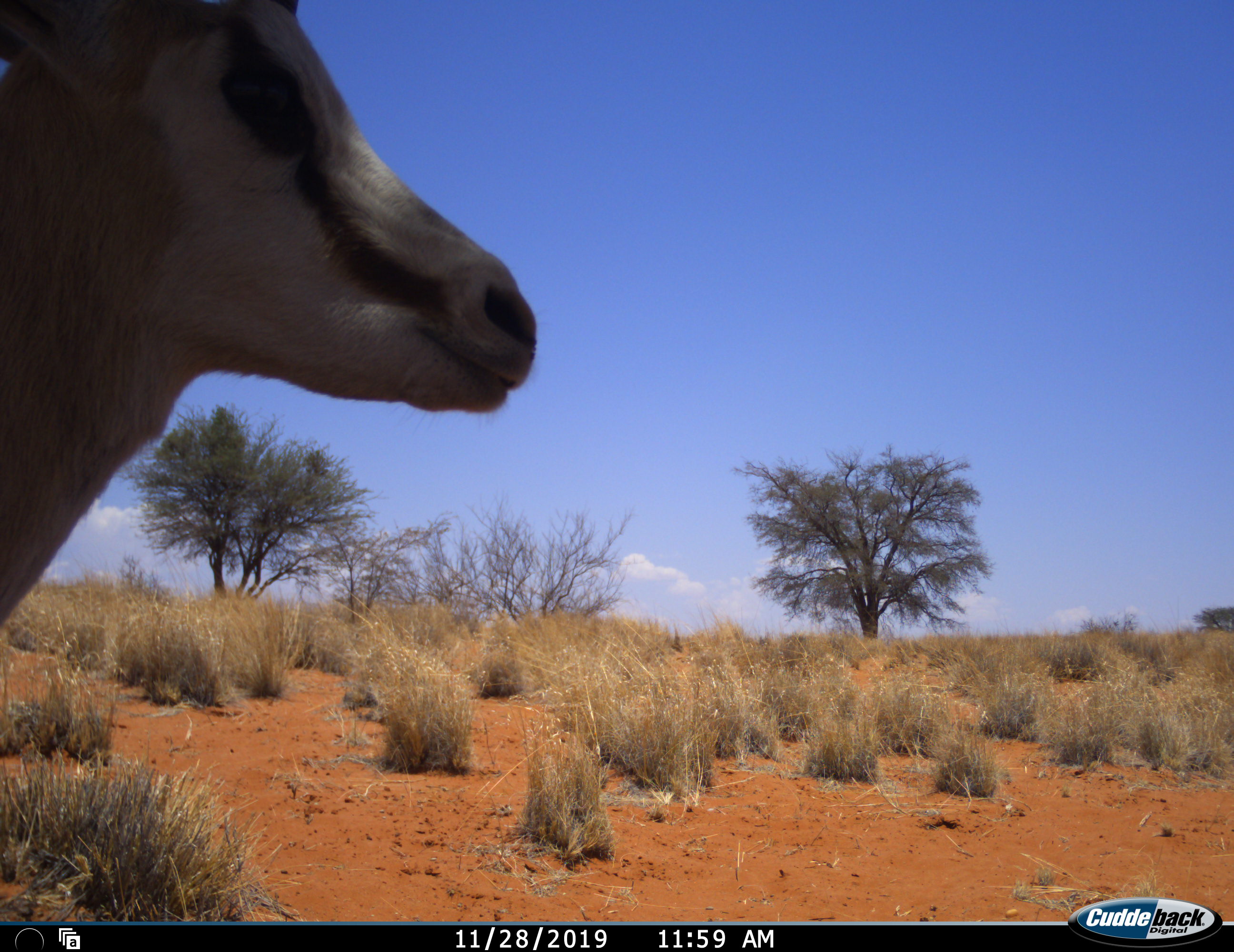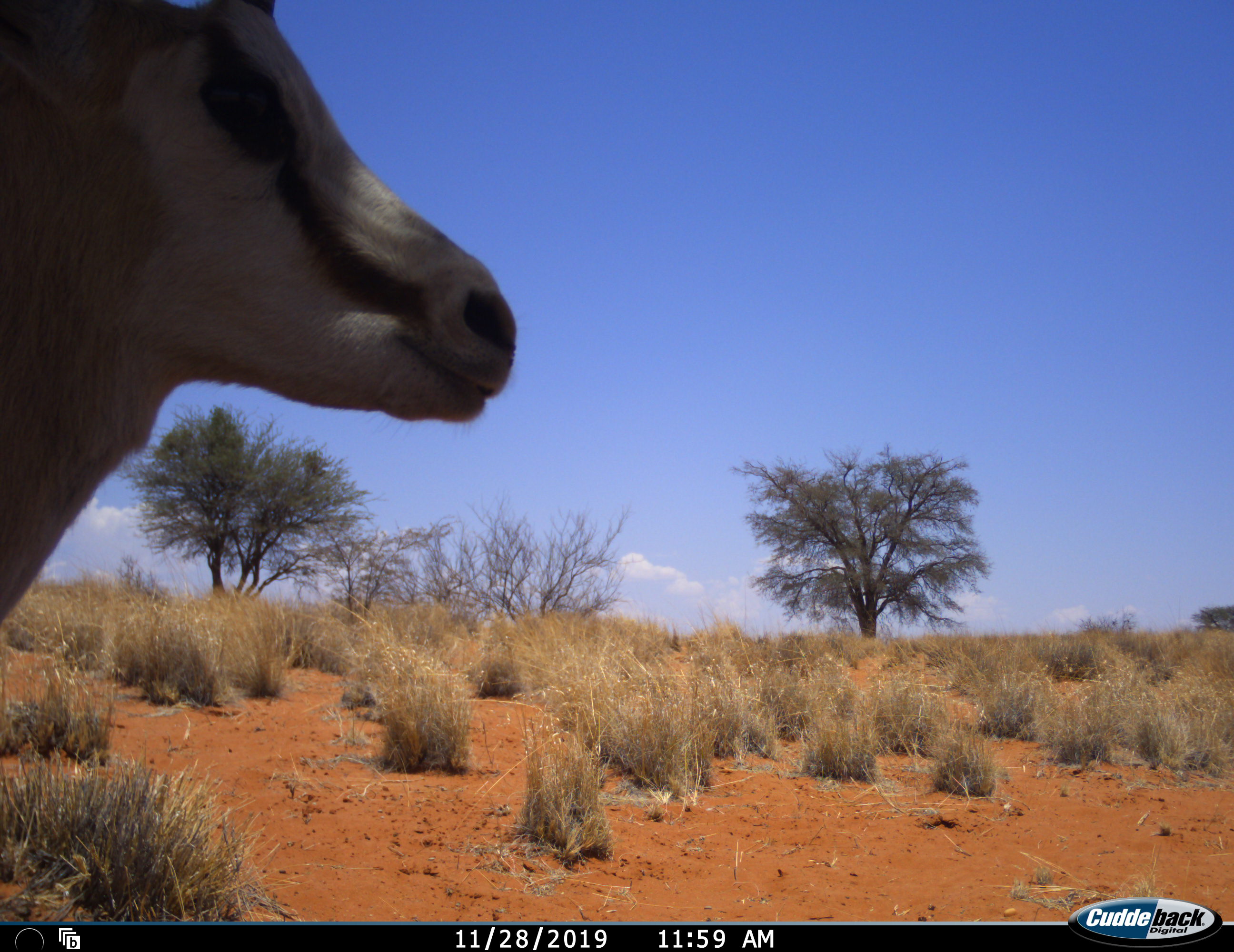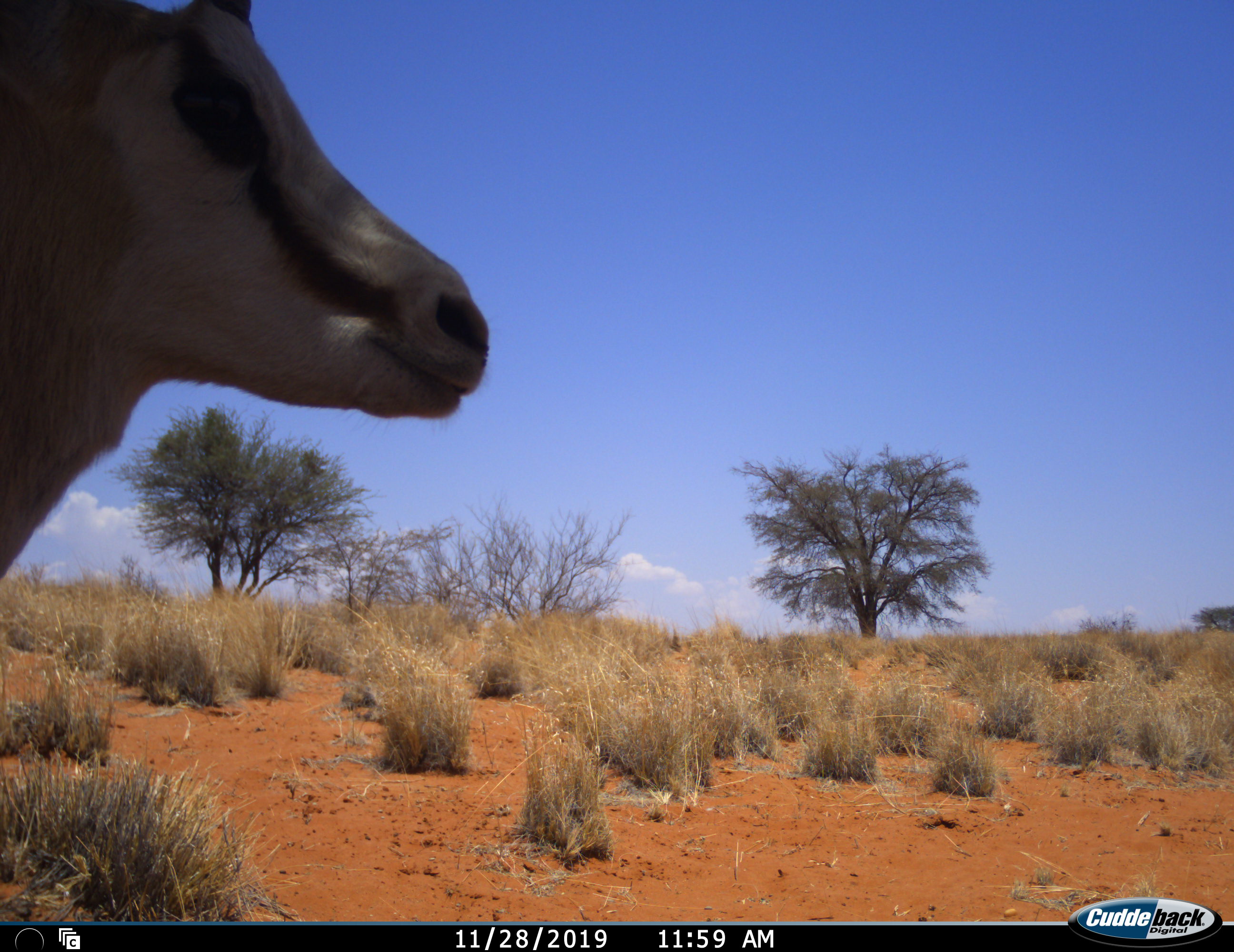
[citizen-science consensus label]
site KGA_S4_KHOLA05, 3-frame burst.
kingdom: Animalia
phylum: Chordata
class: Mammalia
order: Artiodactyla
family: Bovidae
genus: Antidorcas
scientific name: Antidorcas marsupialis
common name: springbok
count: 1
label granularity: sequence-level